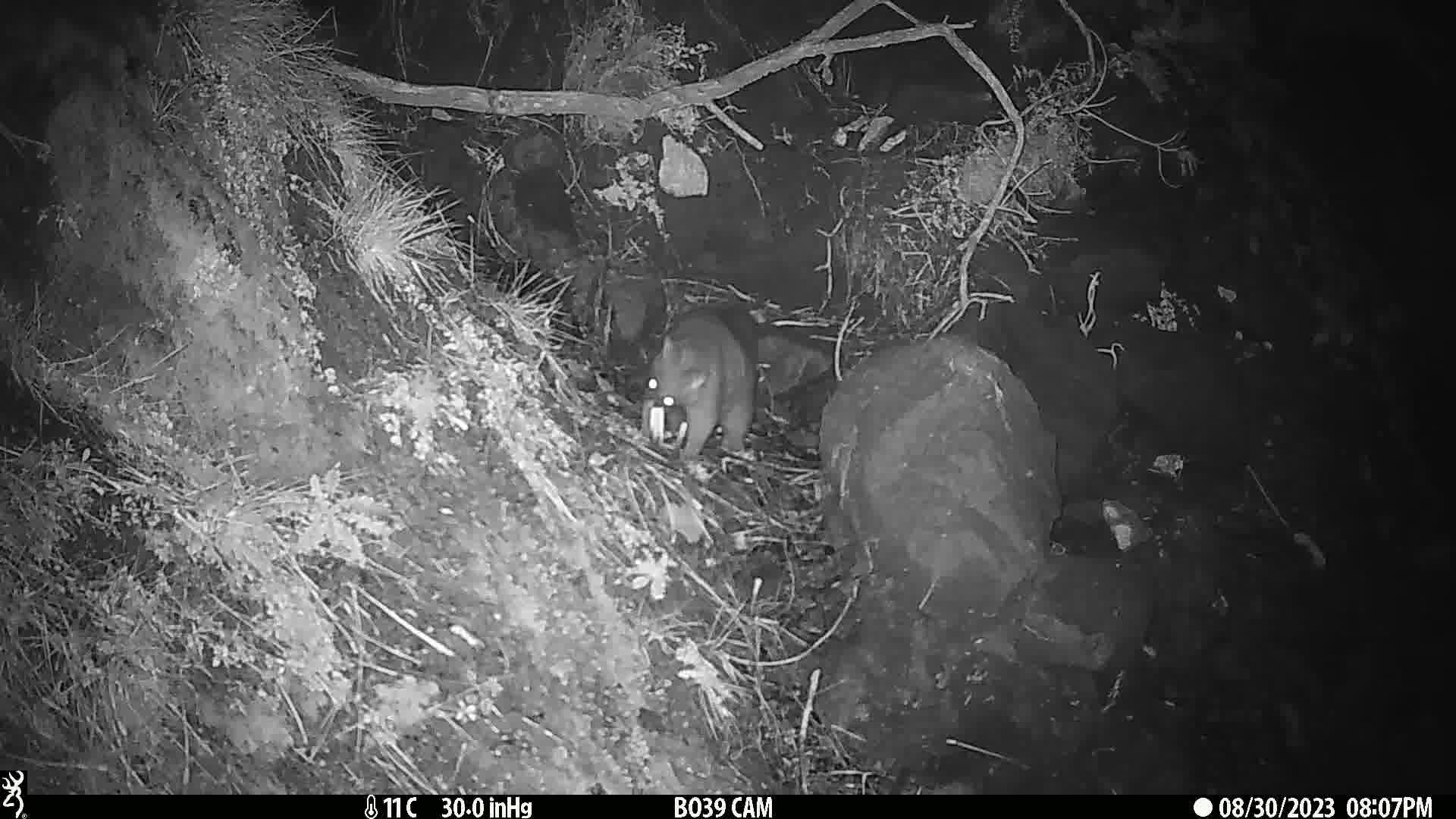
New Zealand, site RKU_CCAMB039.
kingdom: Animalia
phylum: Chordata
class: Mammalia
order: Diprotodontia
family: Phalangeridae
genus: Trichosurus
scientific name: Trichosurus vulpecula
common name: common brushtail possum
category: possum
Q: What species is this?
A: Possum (common brushtail possum) (Trichosurus vulpecula).